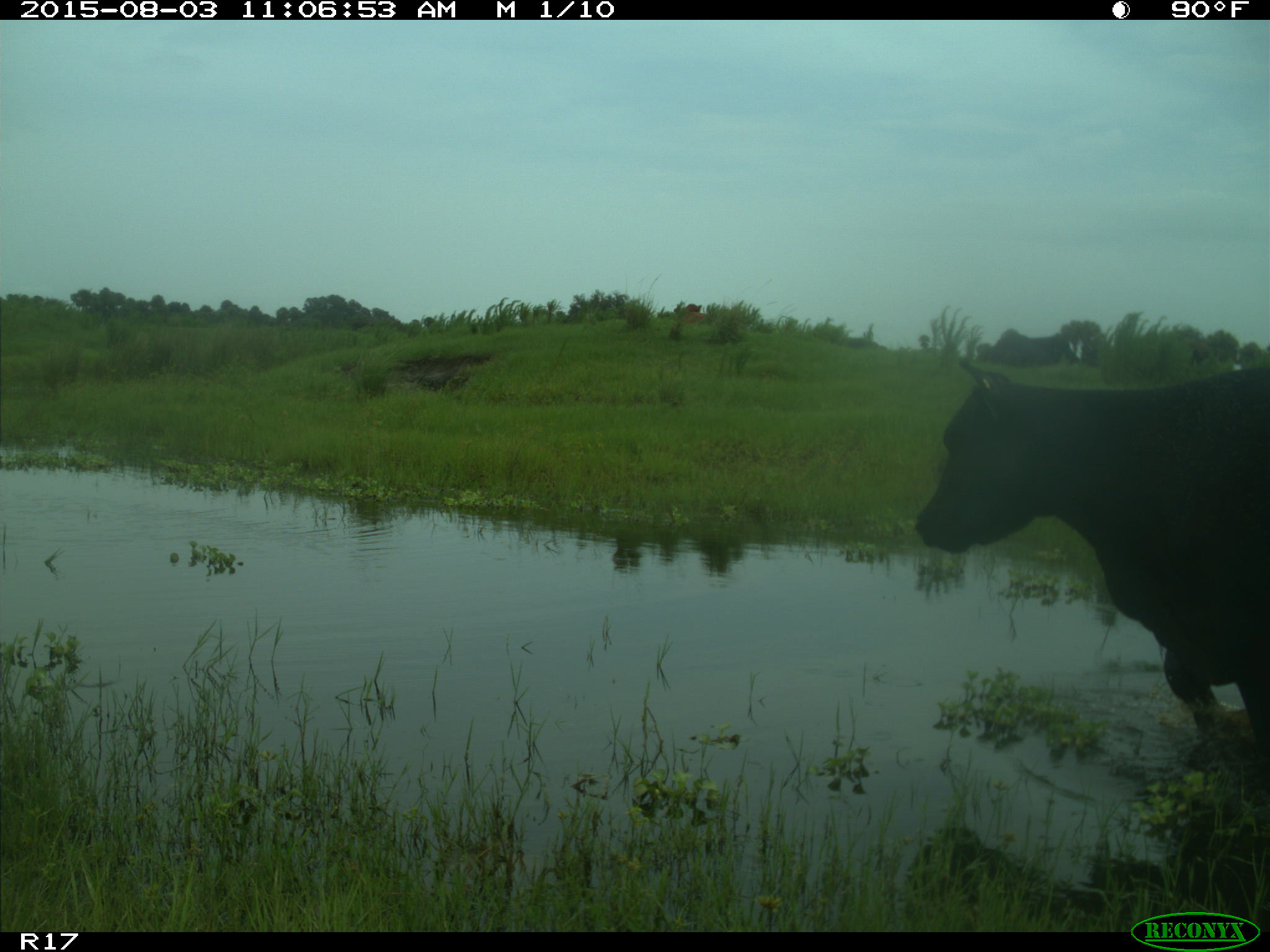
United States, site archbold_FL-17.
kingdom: Animalia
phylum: Chordata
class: Mammalia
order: Artiodactyla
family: Bovidae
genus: Bos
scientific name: Bos taurus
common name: domestic cow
Bos taurus (domestic cow).